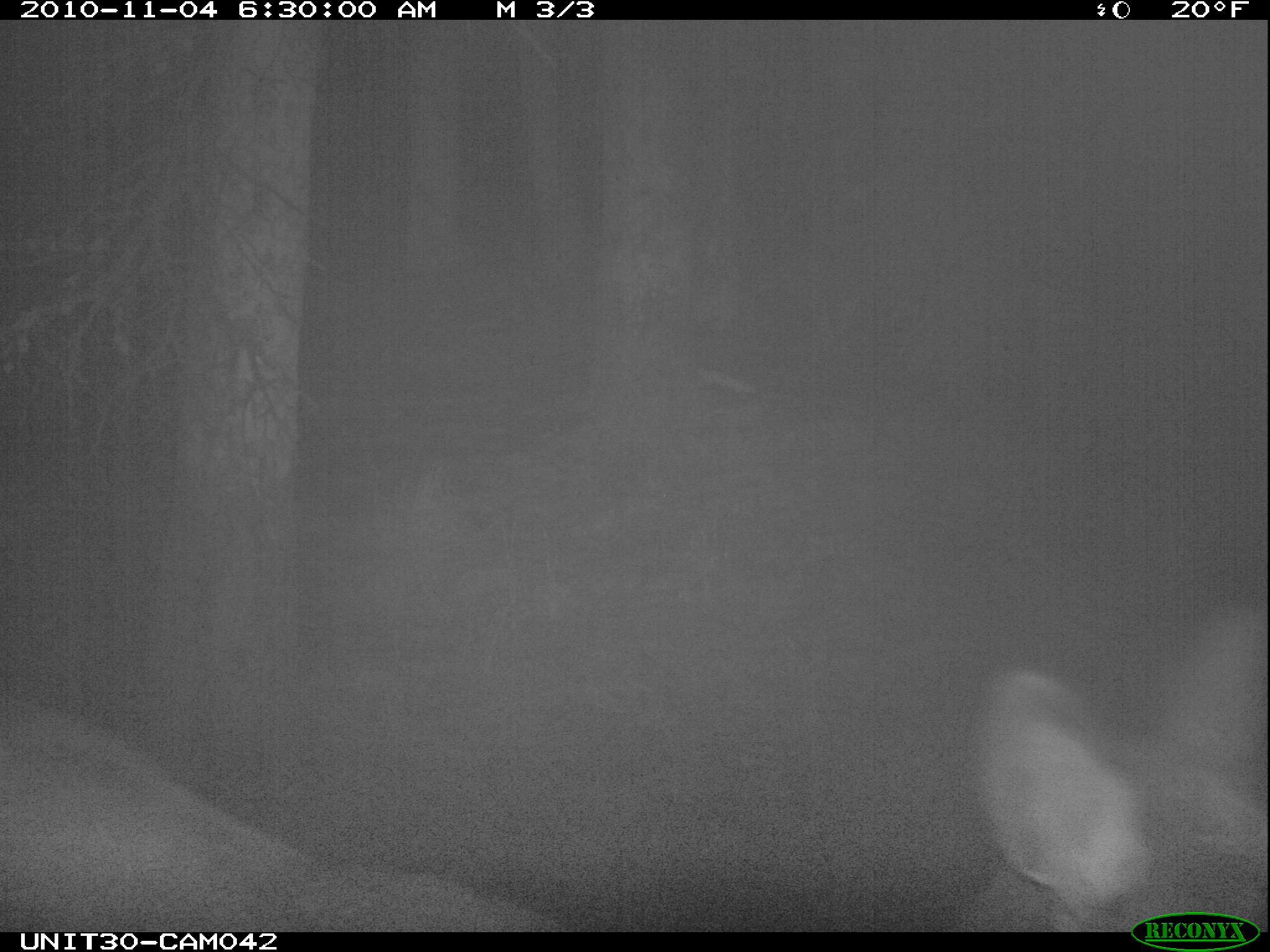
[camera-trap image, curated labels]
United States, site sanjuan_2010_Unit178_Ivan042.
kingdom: Animalia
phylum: Chordata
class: Mammalia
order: Artiodactyla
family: Cervidae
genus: Cervus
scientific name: Cervus elaphus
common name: red deer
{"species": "Cervus elaphus (red deer)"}